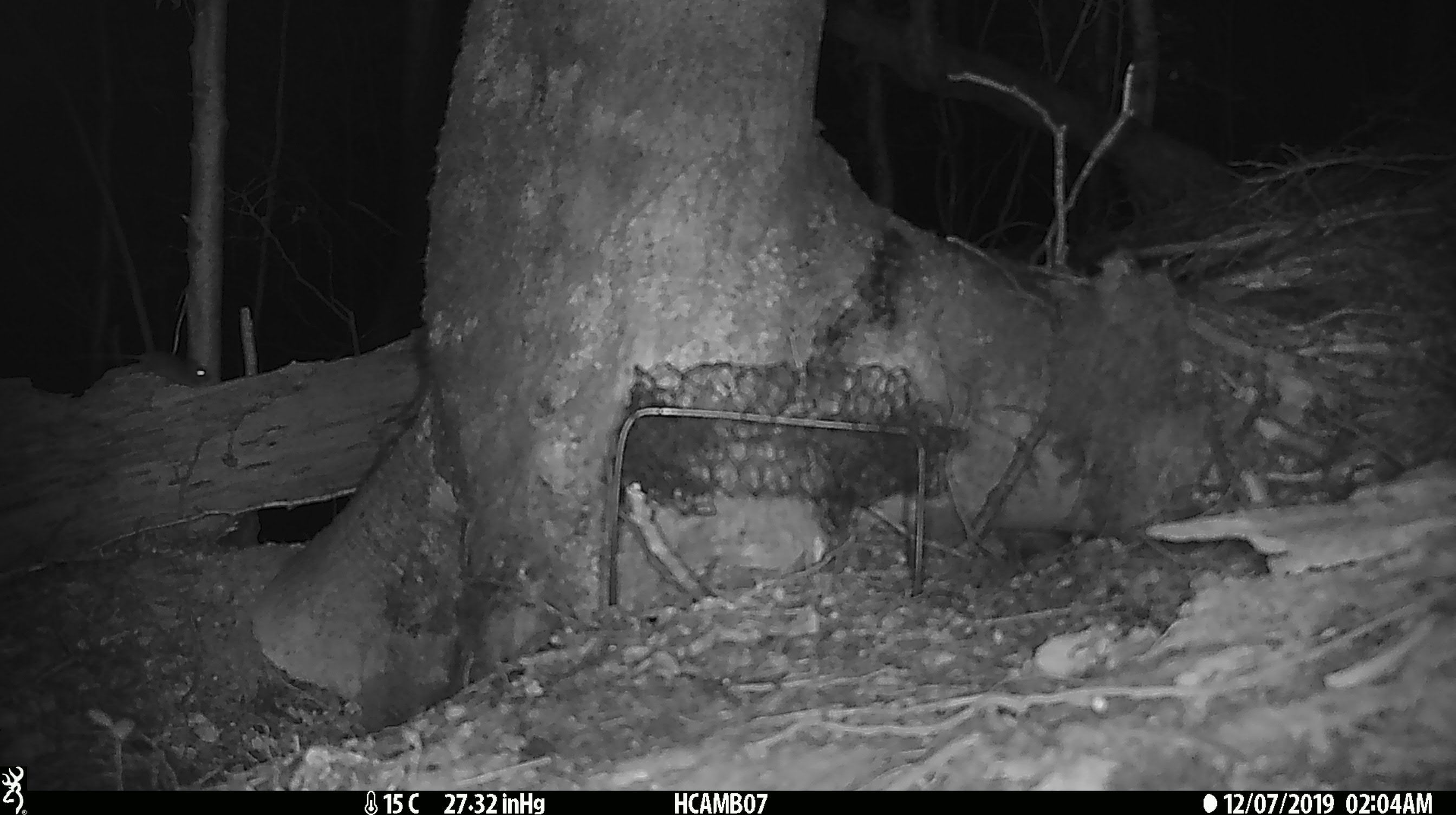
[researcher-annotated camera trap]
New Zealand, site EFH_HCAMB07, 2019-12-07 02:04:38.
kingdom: Animalia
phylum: Chordata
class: Mammalia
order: Rodentia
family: Muridae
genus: Mus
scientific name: Mus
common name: mouse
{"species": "mouse (Mus)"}